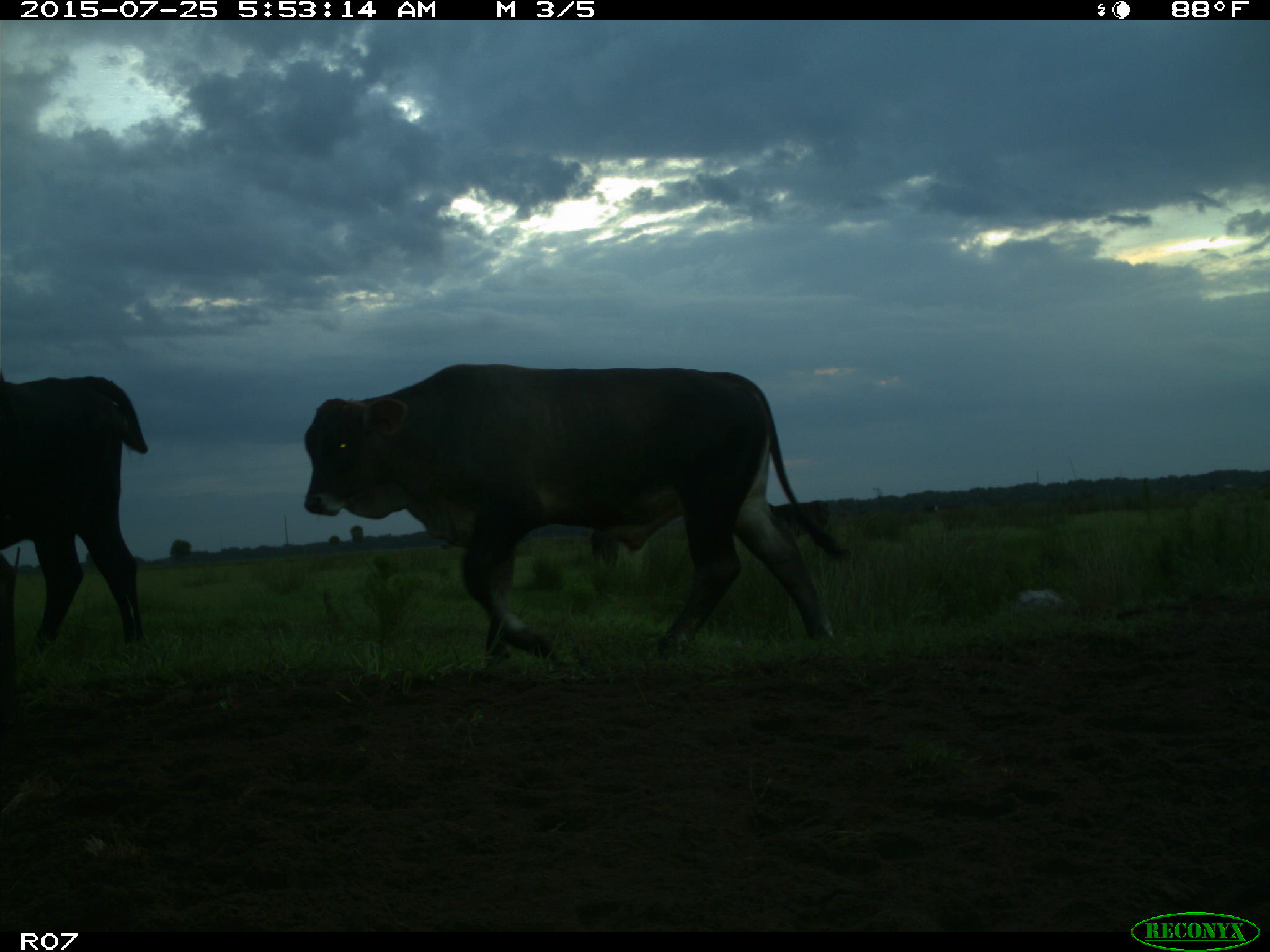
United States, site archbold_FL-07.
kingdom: Animalia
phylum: Chordata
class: Mammalia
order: Artiodactyla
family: Bovidae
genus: Bos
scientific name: Bos taurus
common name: domestic cow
Bos taurus (domestic cow).